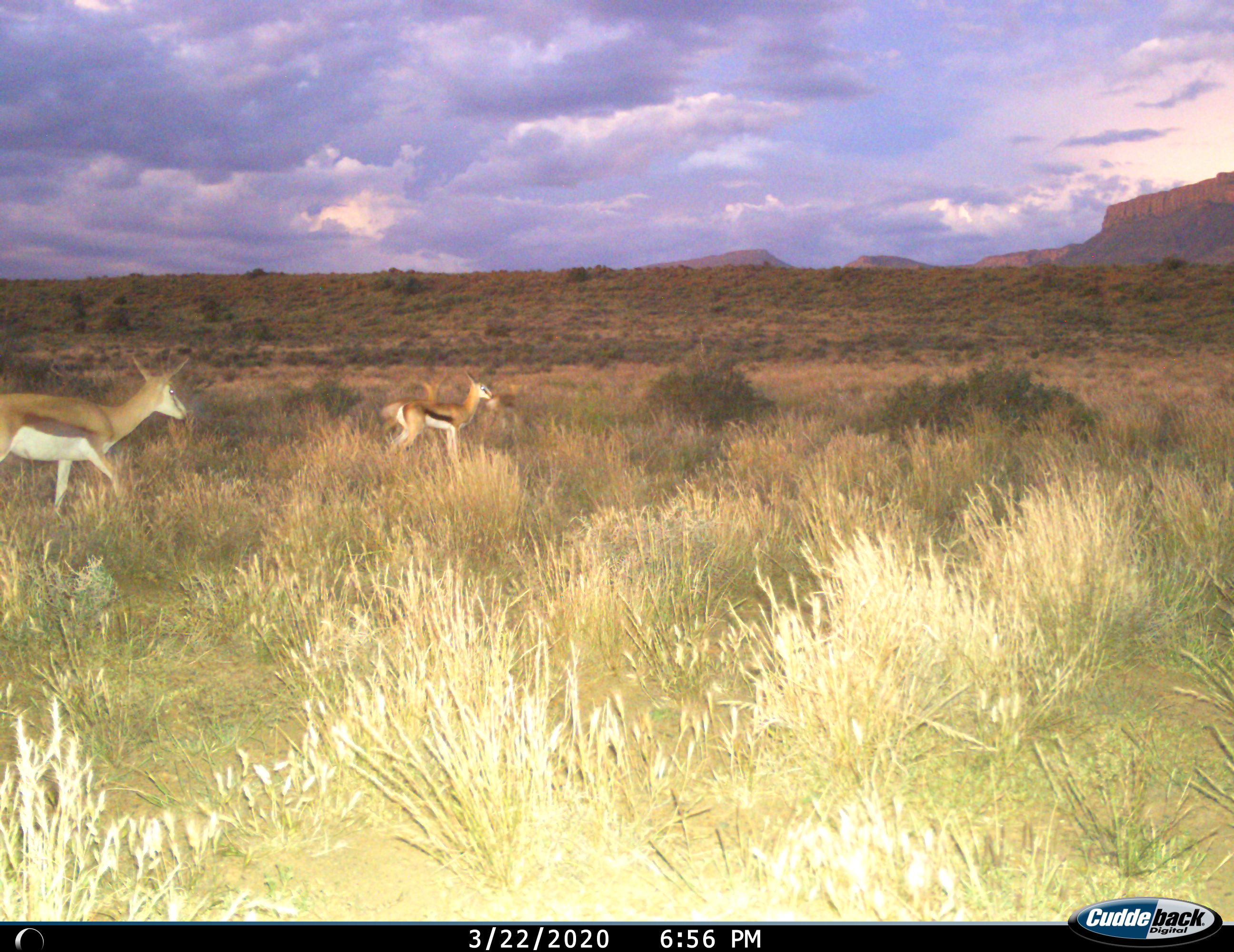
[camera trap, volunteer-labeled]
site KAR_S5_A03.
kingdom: Animalia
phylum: Chordata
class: Mammalia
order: Artiodactyla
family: Bovidae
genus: Antidorcas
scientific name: Antidorcas marsupialis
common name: springbok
Springbok (Antidorcas marsupialis), count 2. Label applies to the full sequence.